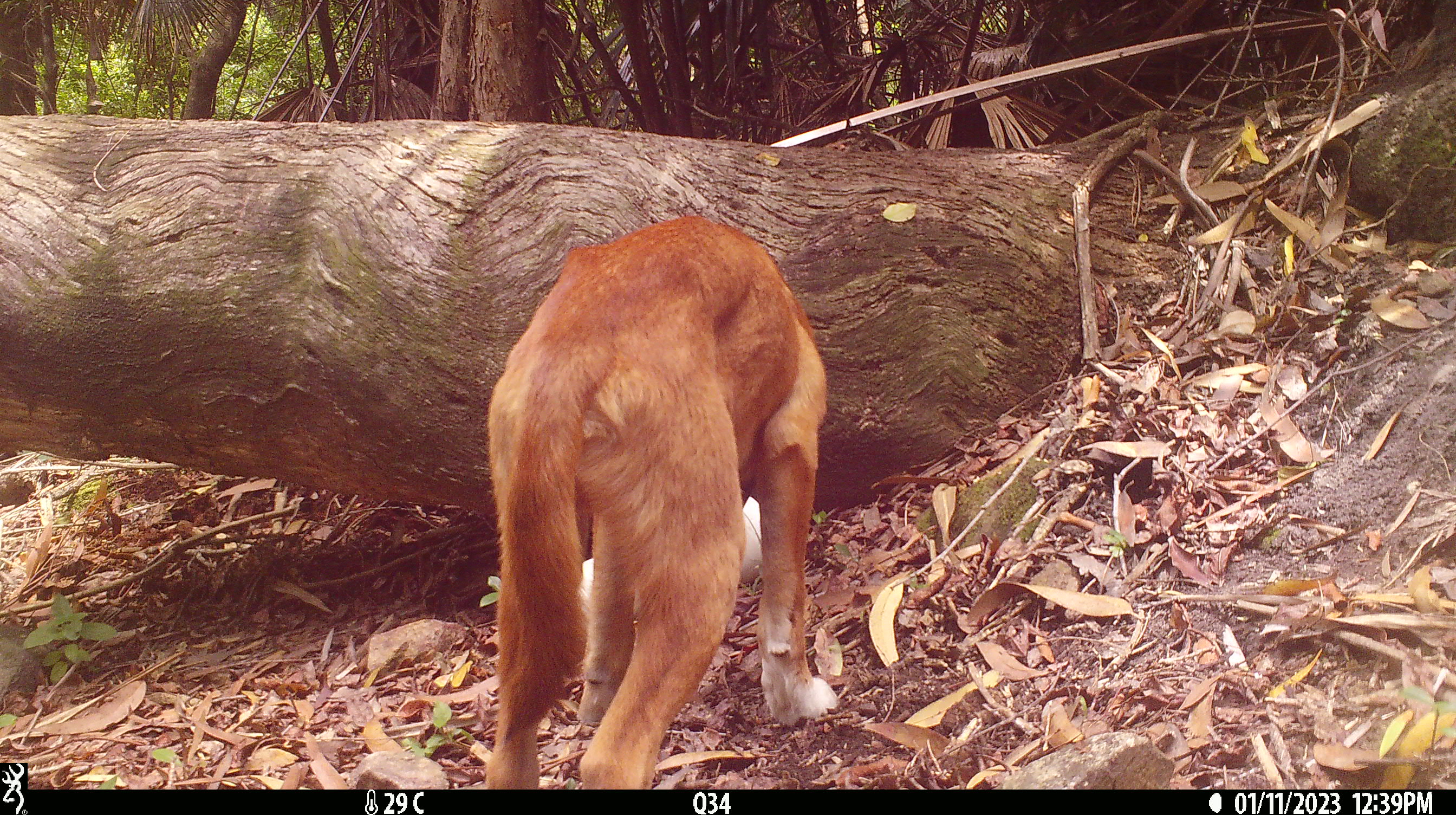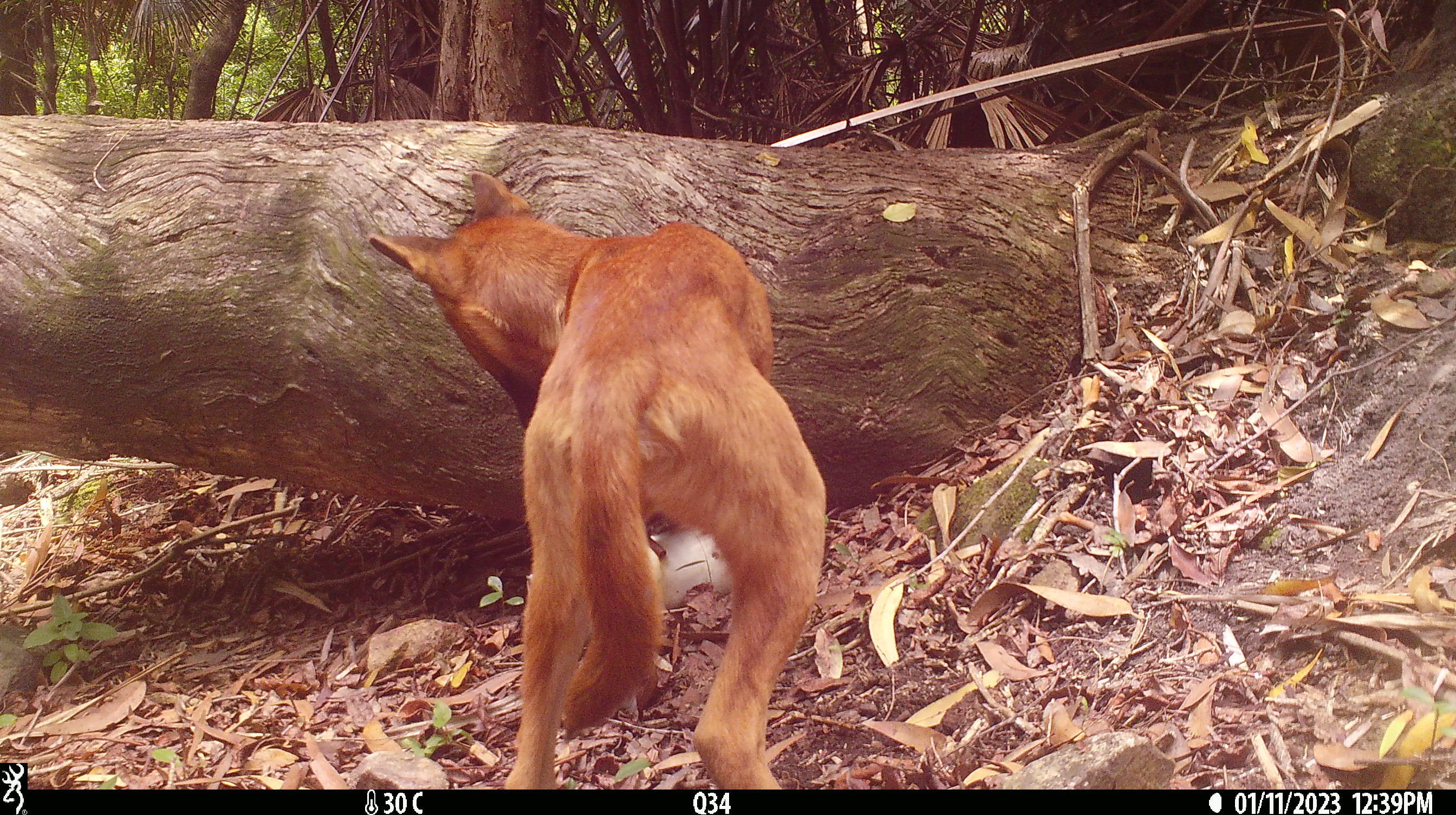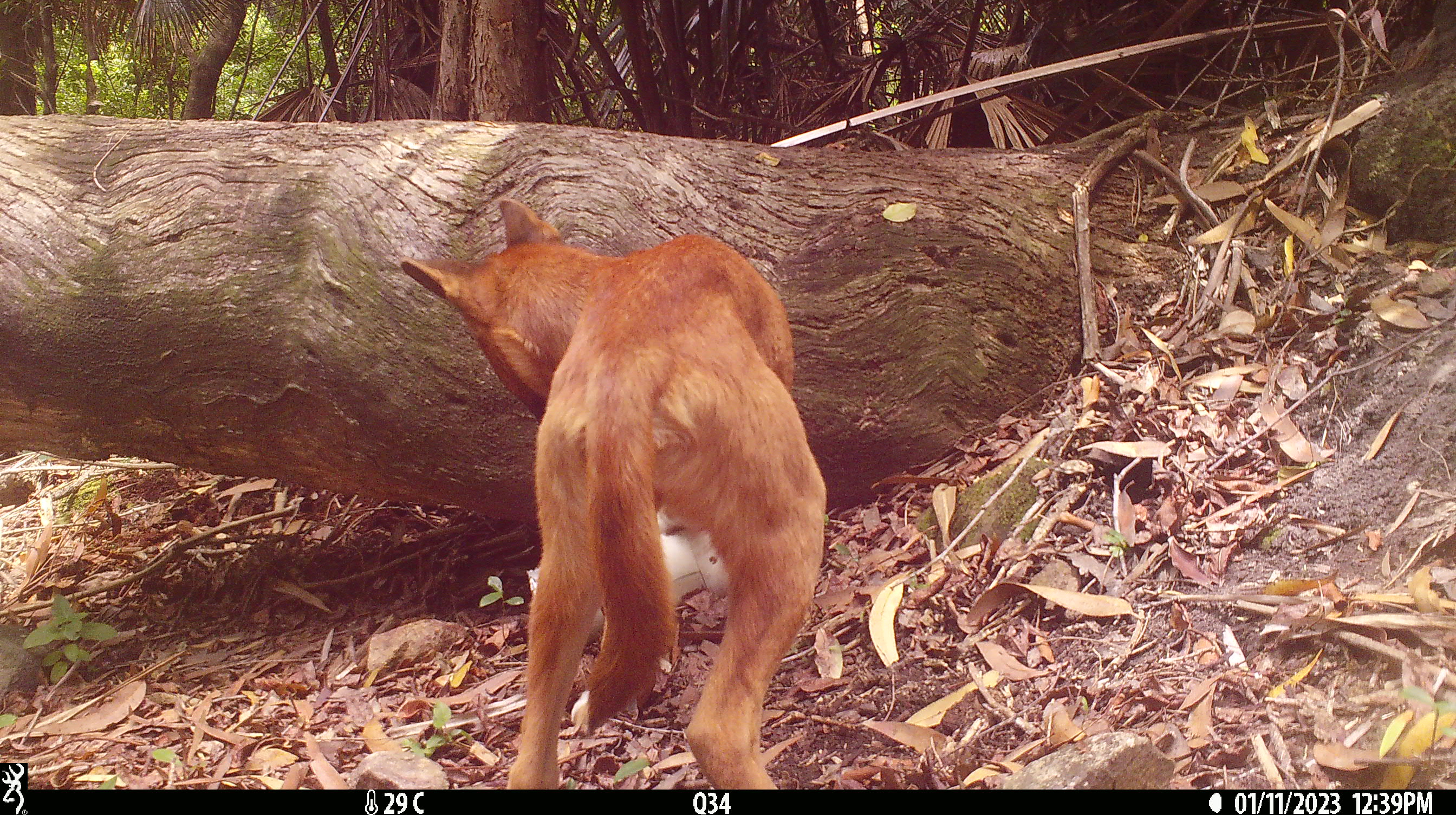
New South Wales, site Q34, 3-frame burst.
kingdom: Animalia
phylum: Chordata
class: Mammalia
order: Carnivora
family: Canidae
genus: Canis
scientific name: Canis familiaris dingo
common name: dingo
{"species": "dingo (Canis familiaris dingo)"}